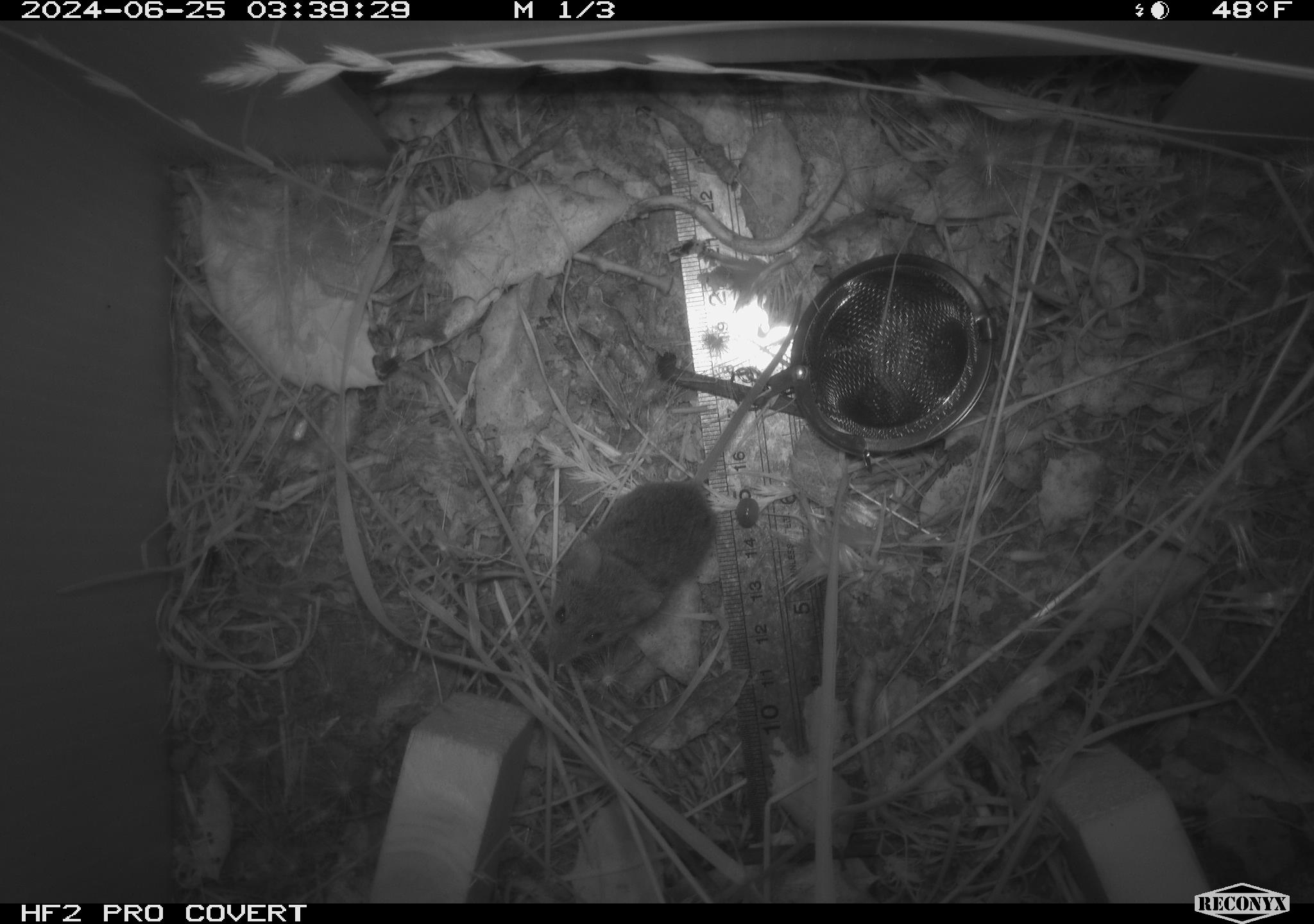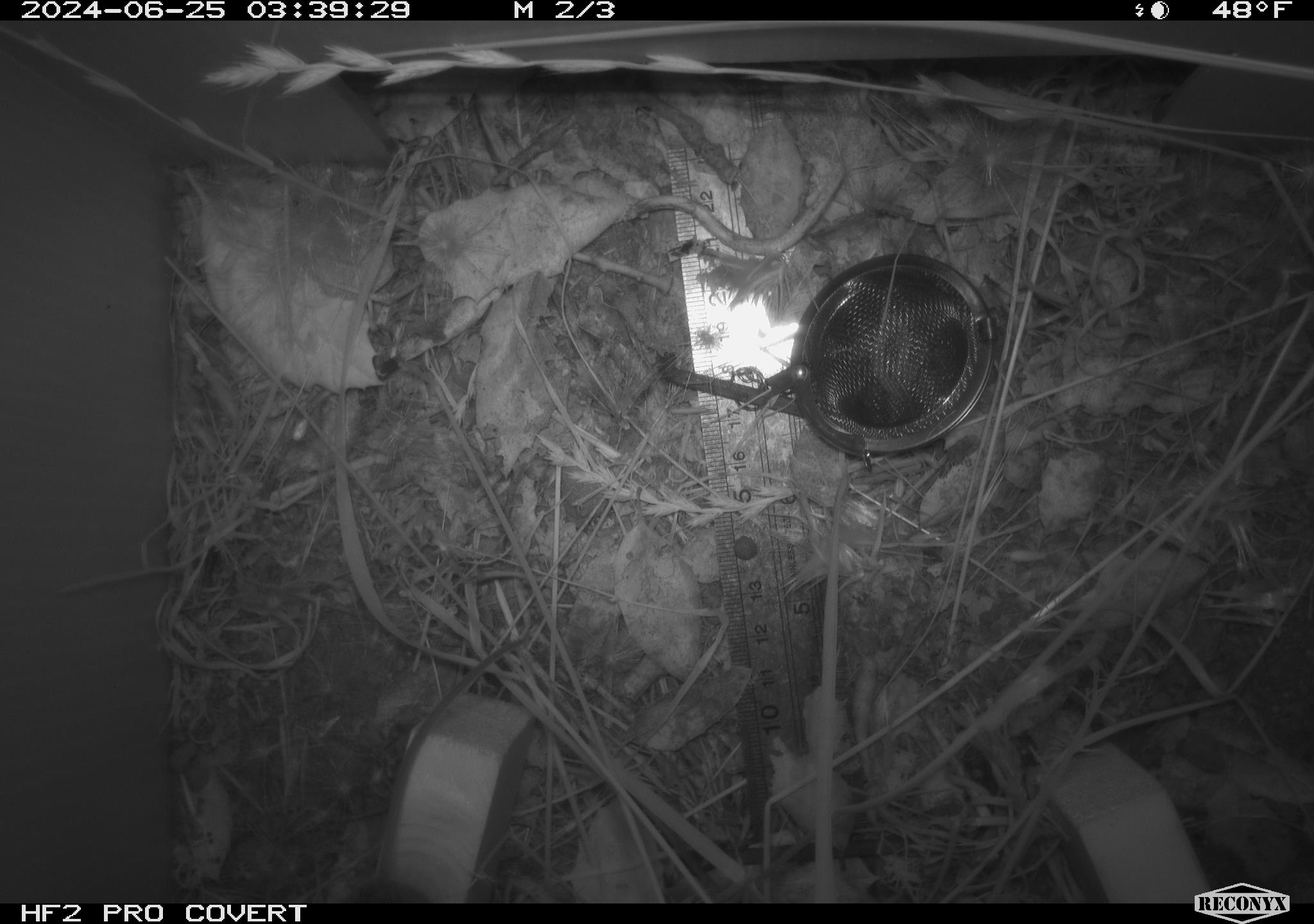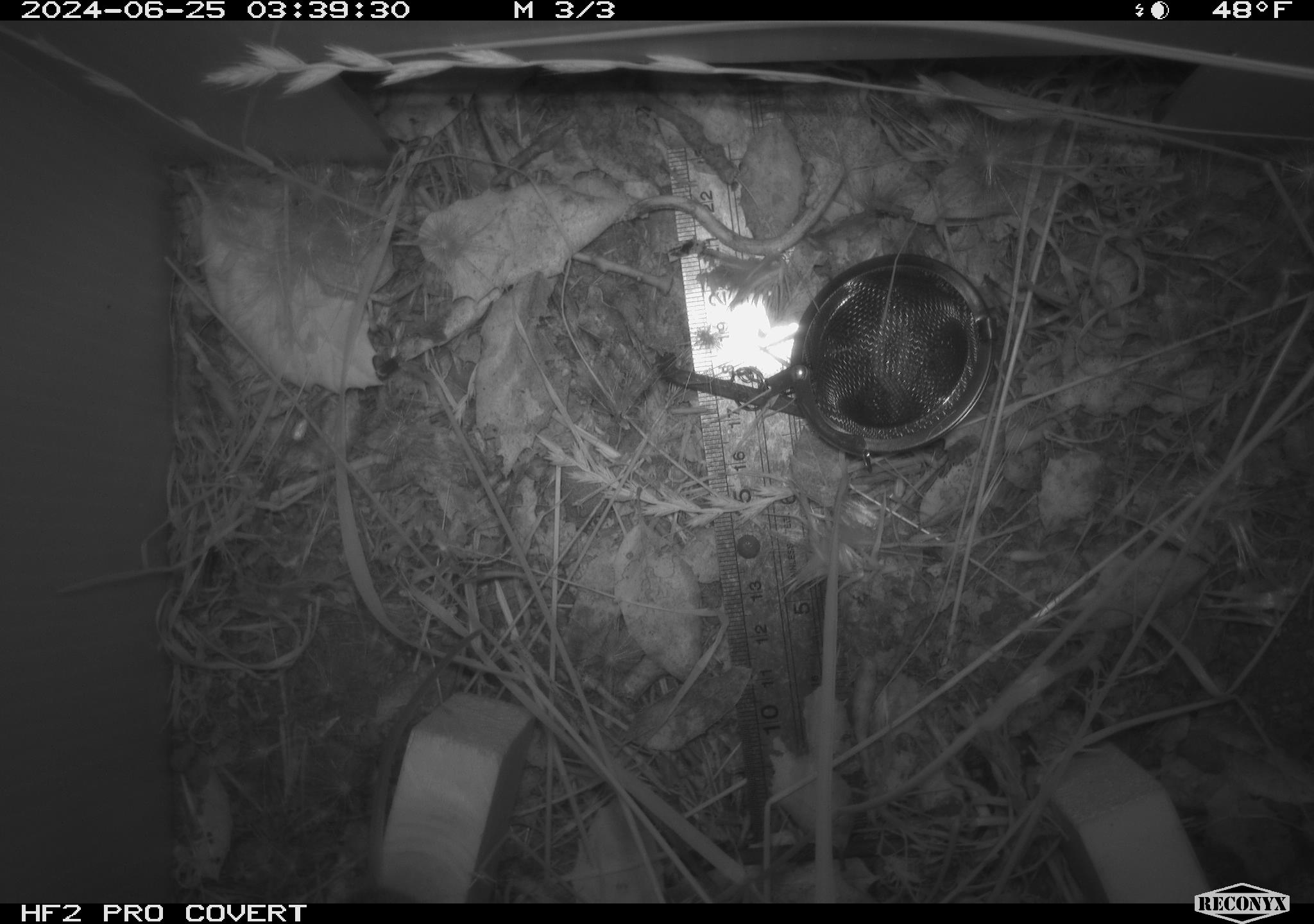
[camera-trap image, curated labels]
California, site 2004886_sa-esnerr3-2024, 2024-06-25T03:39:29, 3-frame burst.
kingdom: Animalia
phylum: Chordata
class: Mammalia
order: Rodentia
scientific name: Rodentia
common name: rodent